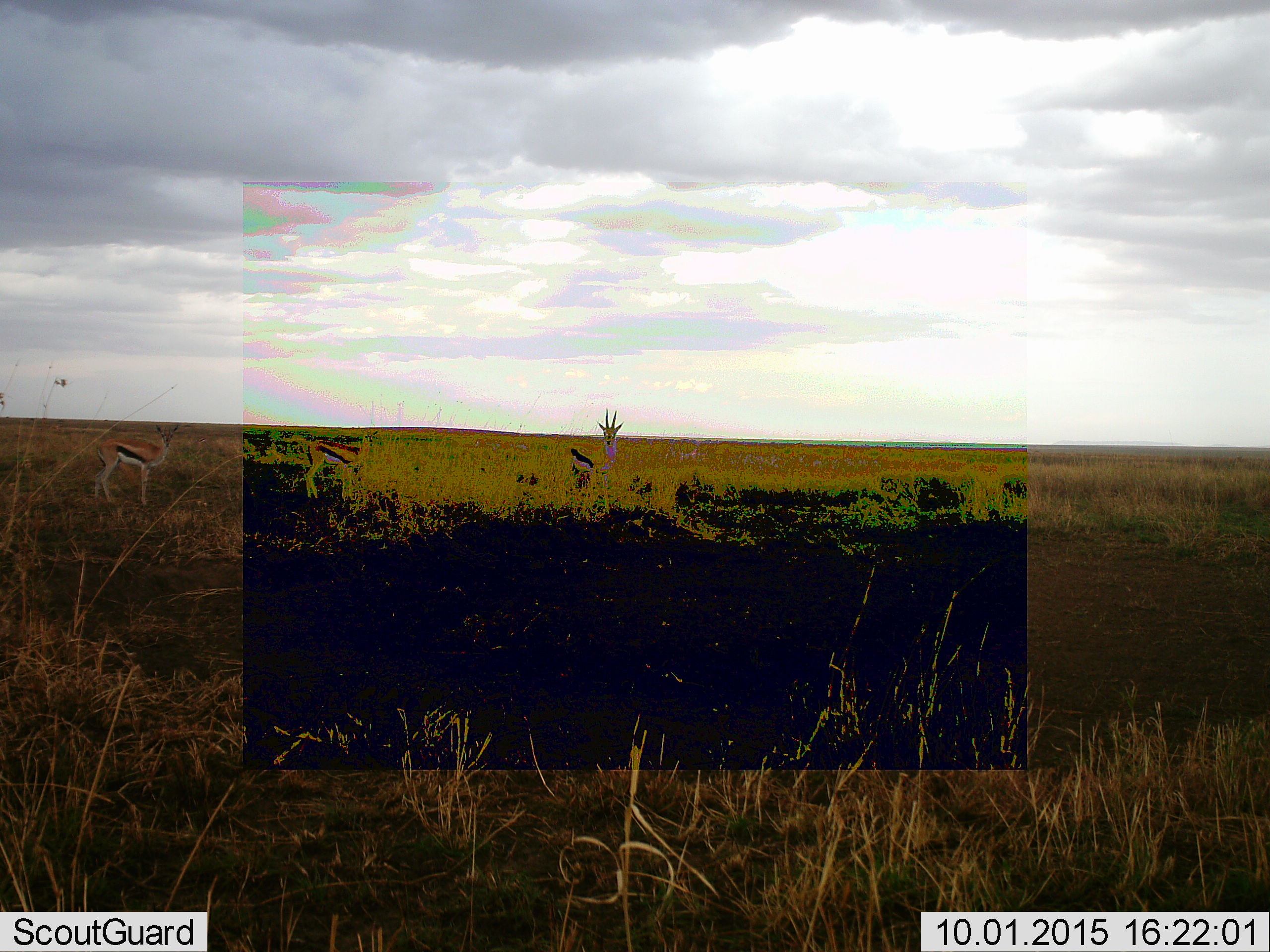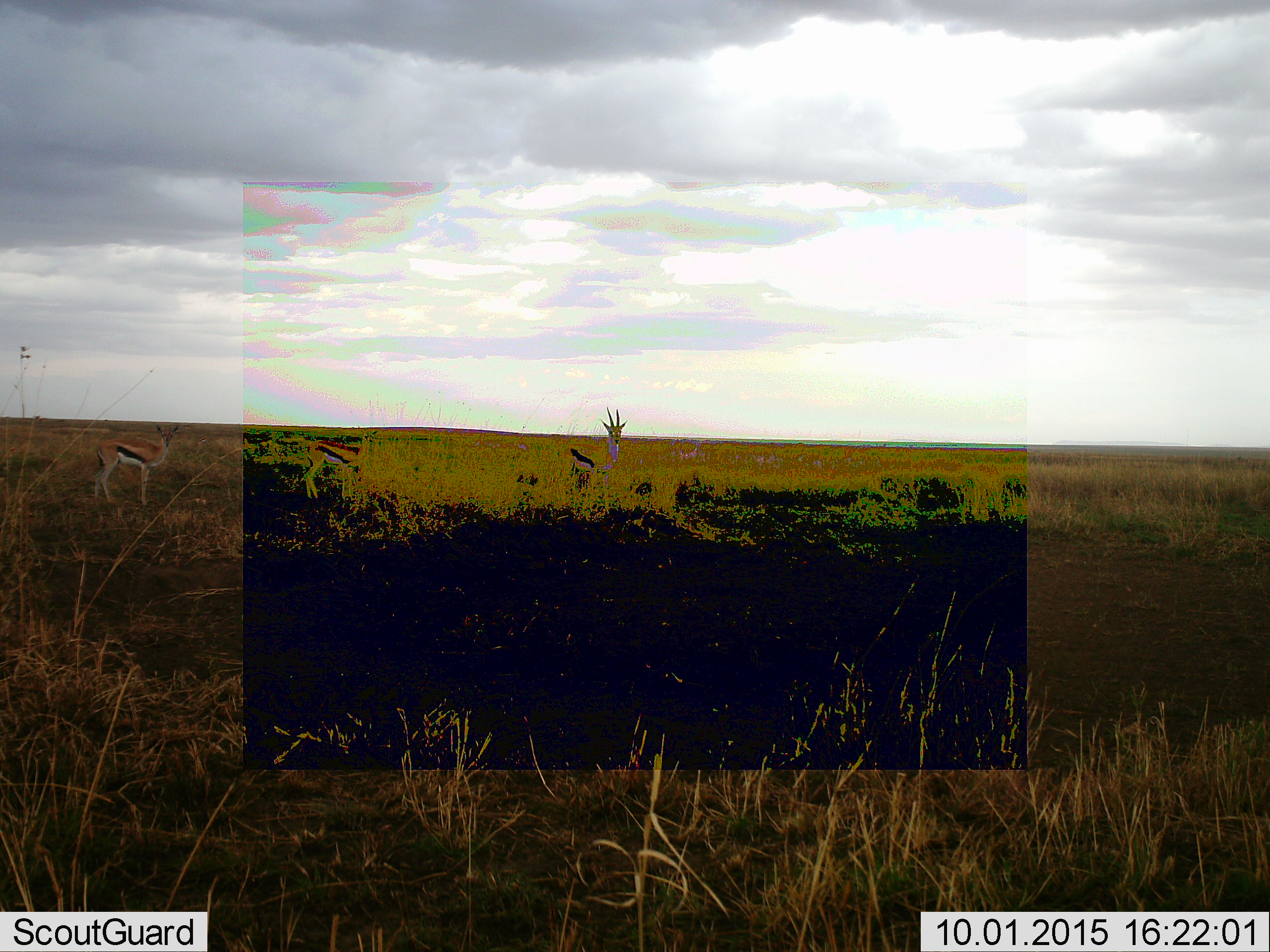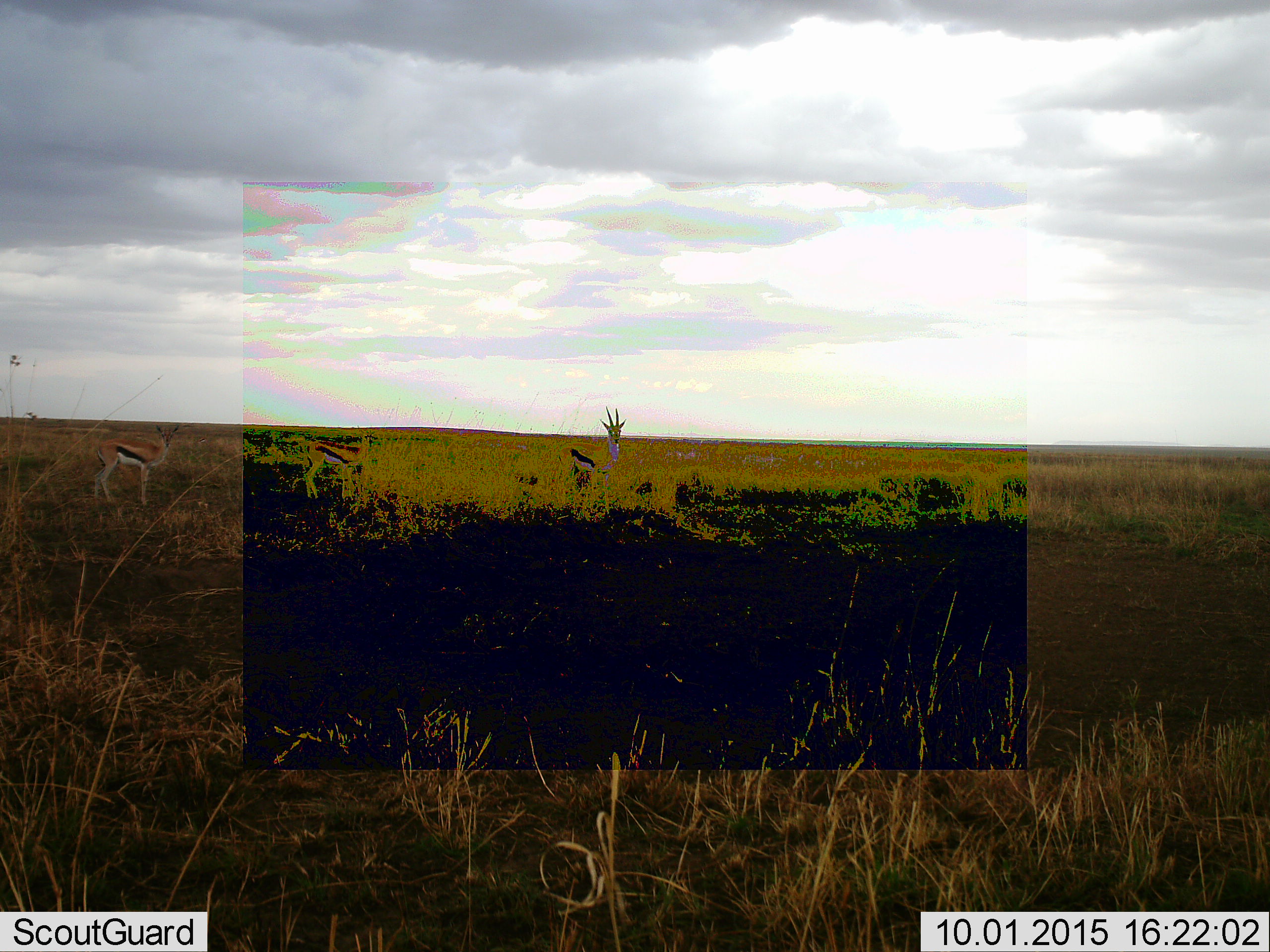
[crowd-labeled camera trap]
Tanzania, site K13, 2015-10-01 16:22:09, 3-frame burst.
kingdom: Animalia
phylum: Chordata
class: Mammalia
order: Artiodactyla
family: Bovidae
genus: Eudorcas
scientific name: Eudorcas thomsonii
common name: thomson's gazelle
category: gazellethomsons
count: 3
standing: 100%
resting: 0%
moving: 0%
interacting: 0%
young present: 12%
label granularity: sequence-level